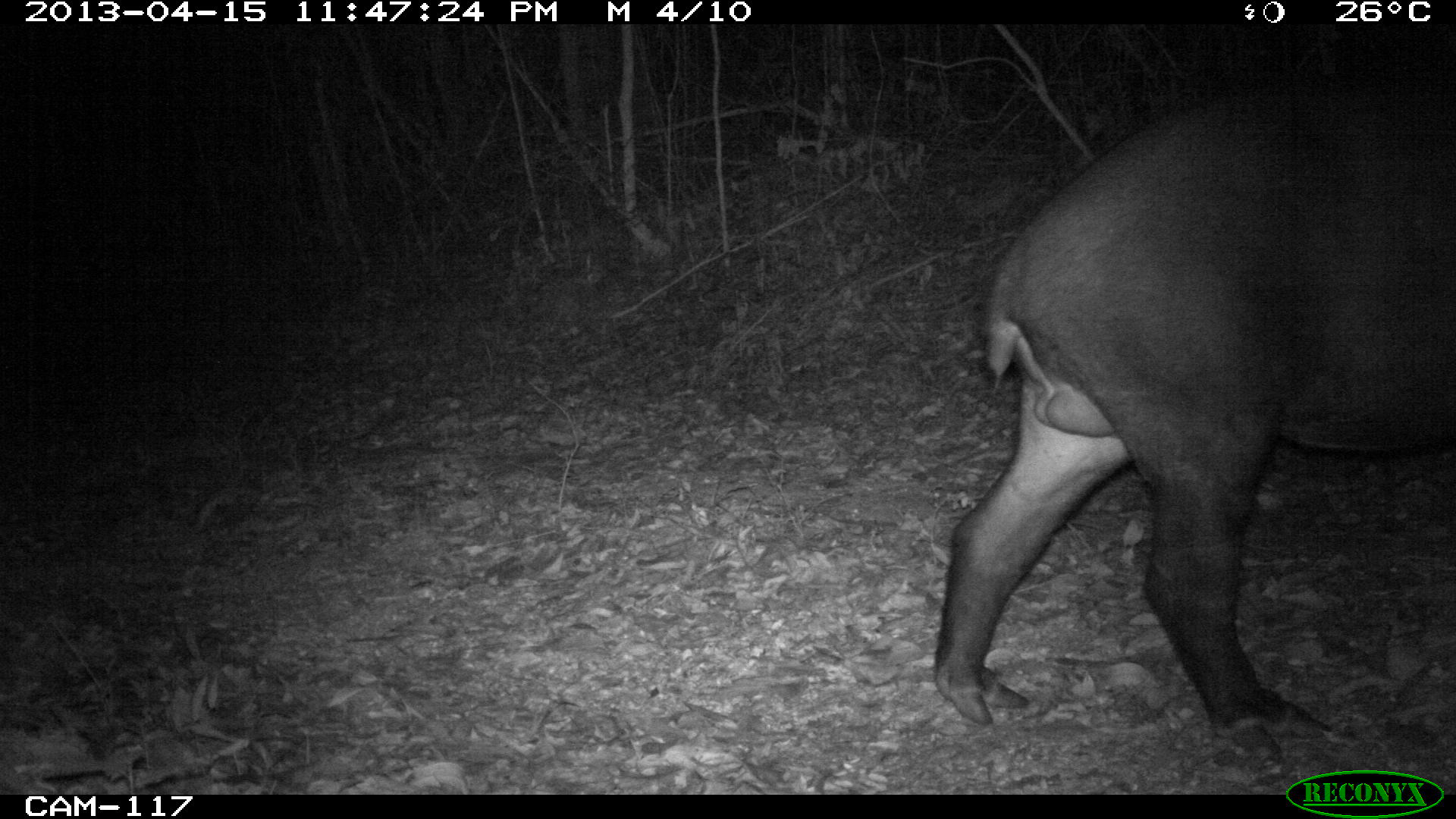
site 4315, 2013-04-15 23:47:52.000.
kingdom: Animalia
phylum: Chordata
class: Mammalia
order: Perissodactyla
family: Tapiridae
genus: Tapirus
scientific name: Tapirus bairdii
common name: baird's tapir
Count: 1.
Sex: male.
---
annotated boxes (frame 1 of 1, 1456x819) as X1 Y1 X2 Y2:
tapirus bairdii: 927 51 1456 774